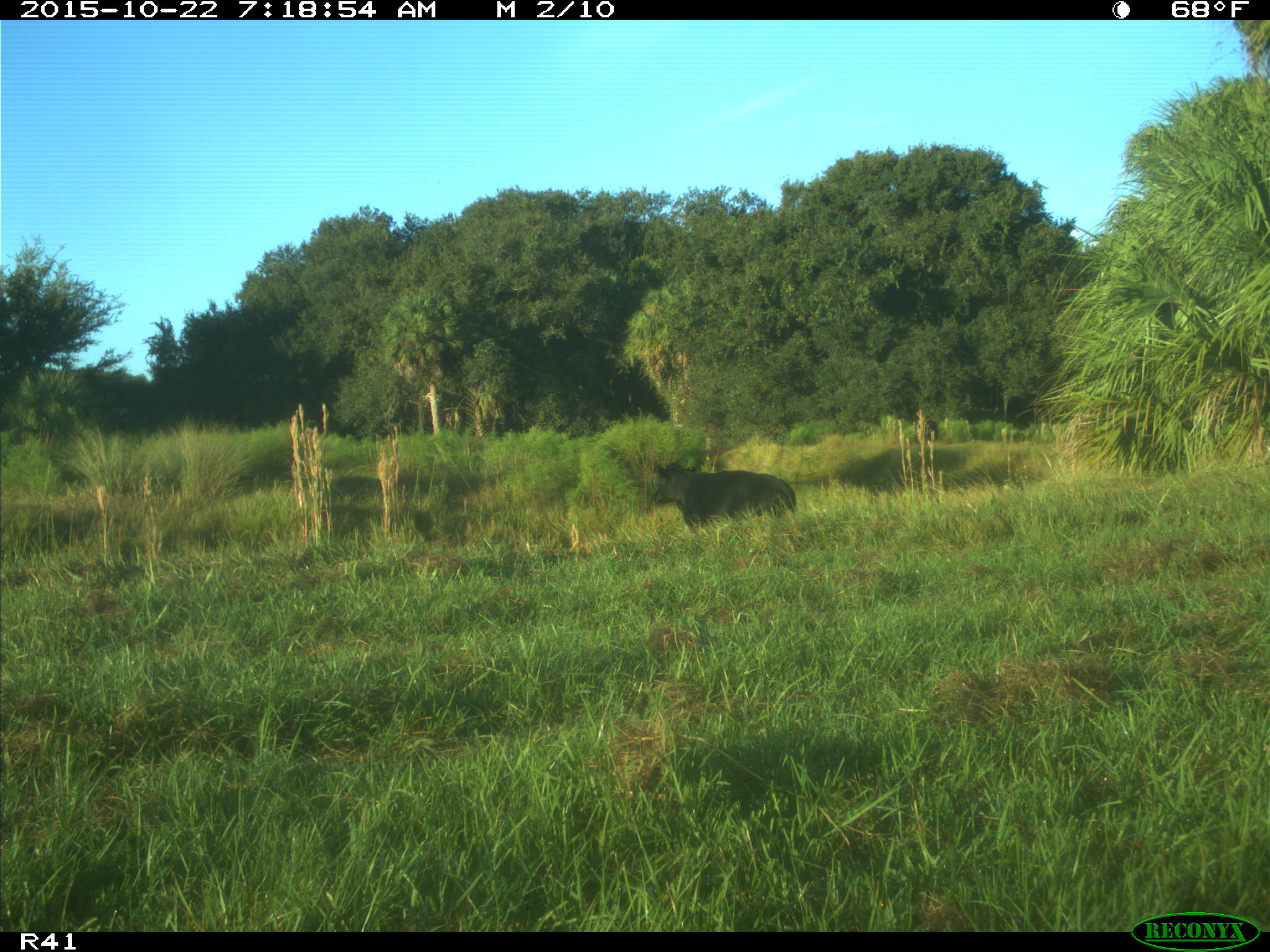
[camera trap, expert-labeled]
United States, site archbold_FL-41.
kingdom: Animalia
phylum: Chordata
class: Mammalia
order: Artiodactyla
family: Bovidae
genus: Bos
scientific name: Bos taurus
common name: domestic cow